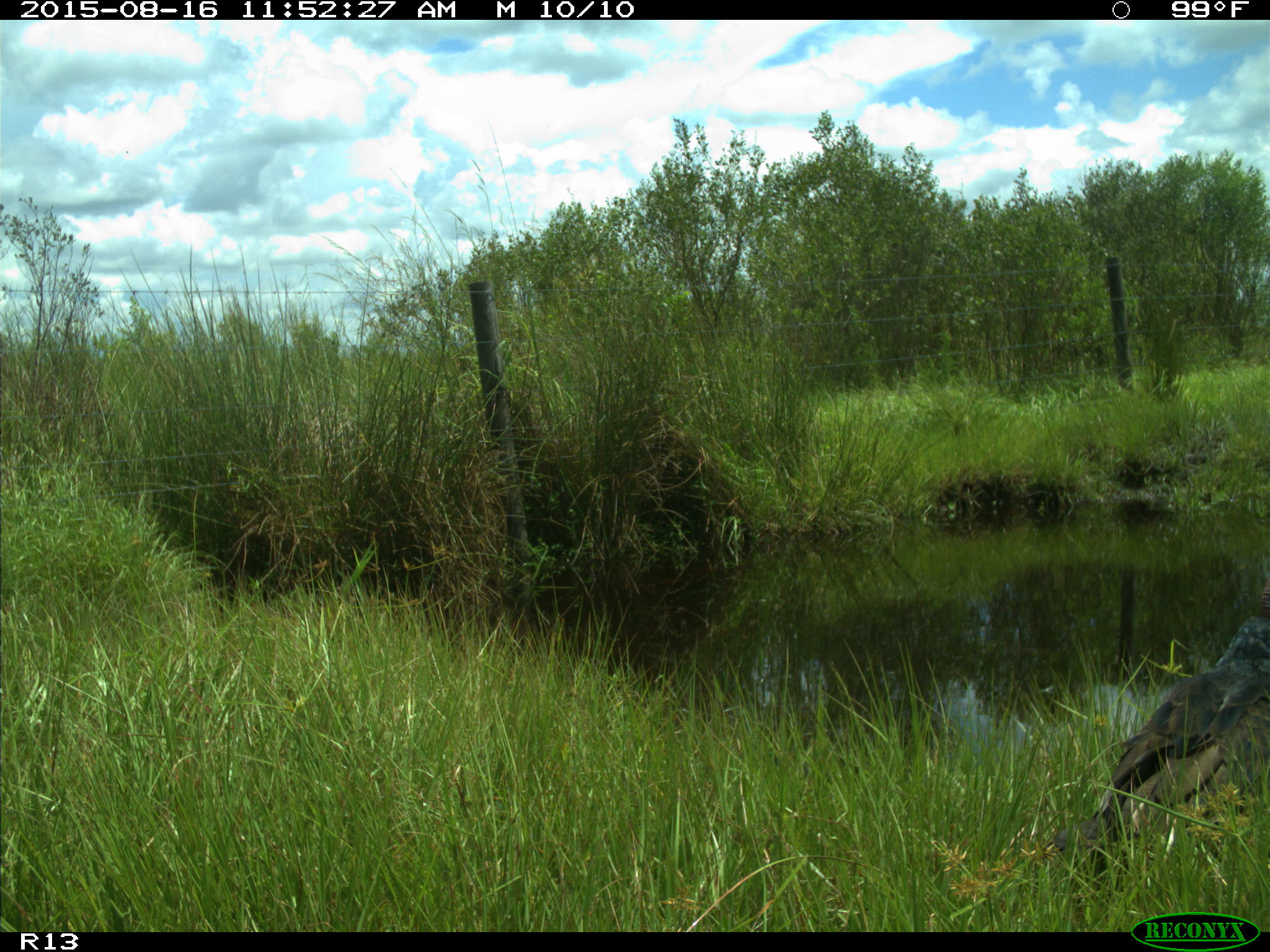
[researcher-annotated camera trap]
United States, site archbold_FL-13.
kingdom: Animalia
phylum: Chordata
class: Aves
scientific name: Aves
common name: birds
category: unidentified bird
Unidentified bird (birds) (Aves).